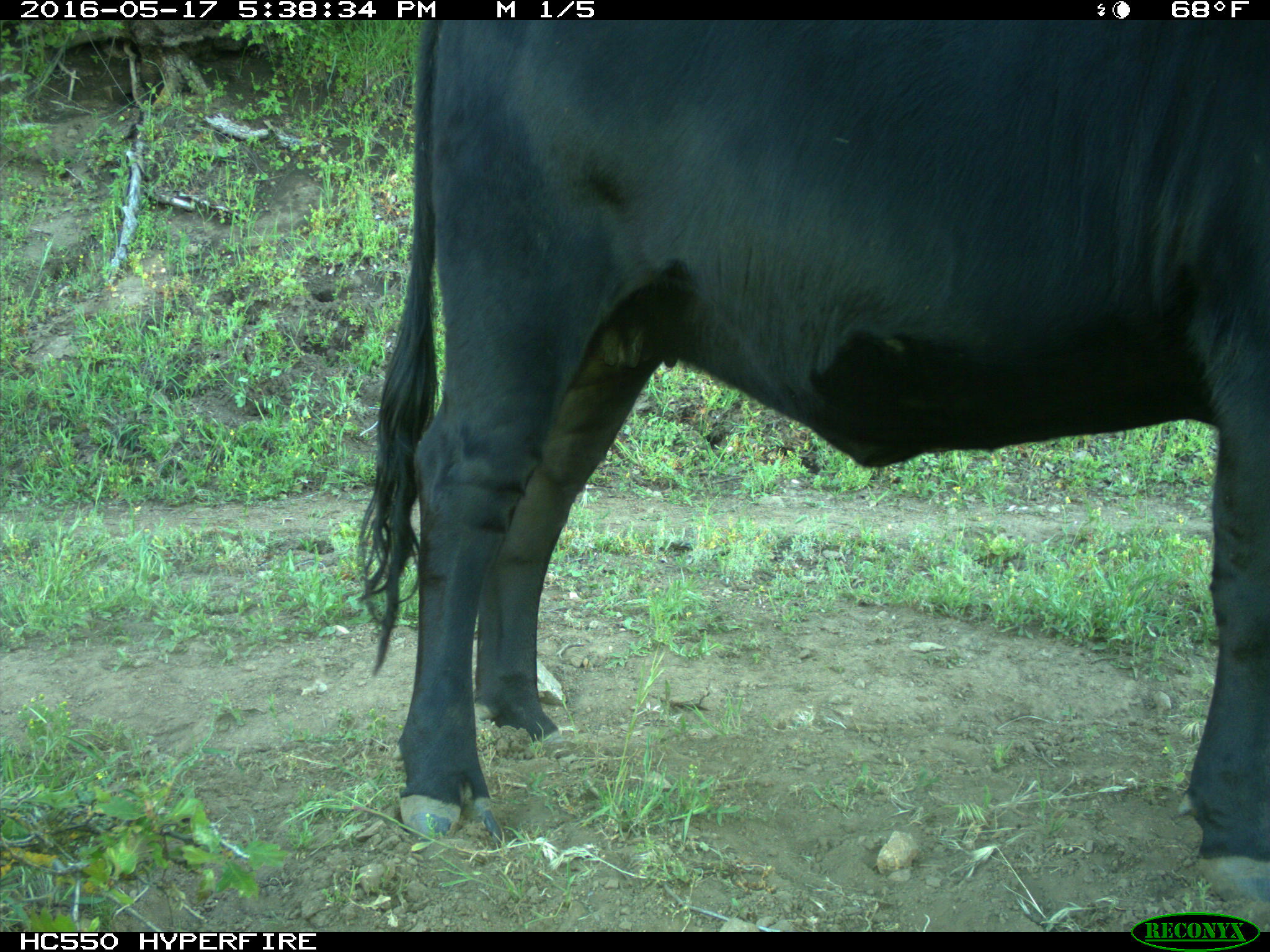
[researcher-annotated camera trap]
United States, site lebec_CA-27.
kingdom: Animalia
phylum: Chordata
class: Mammalia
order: Artiodactyla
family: Bovidae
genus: Bos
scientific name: Bos taurus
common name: domestic cow